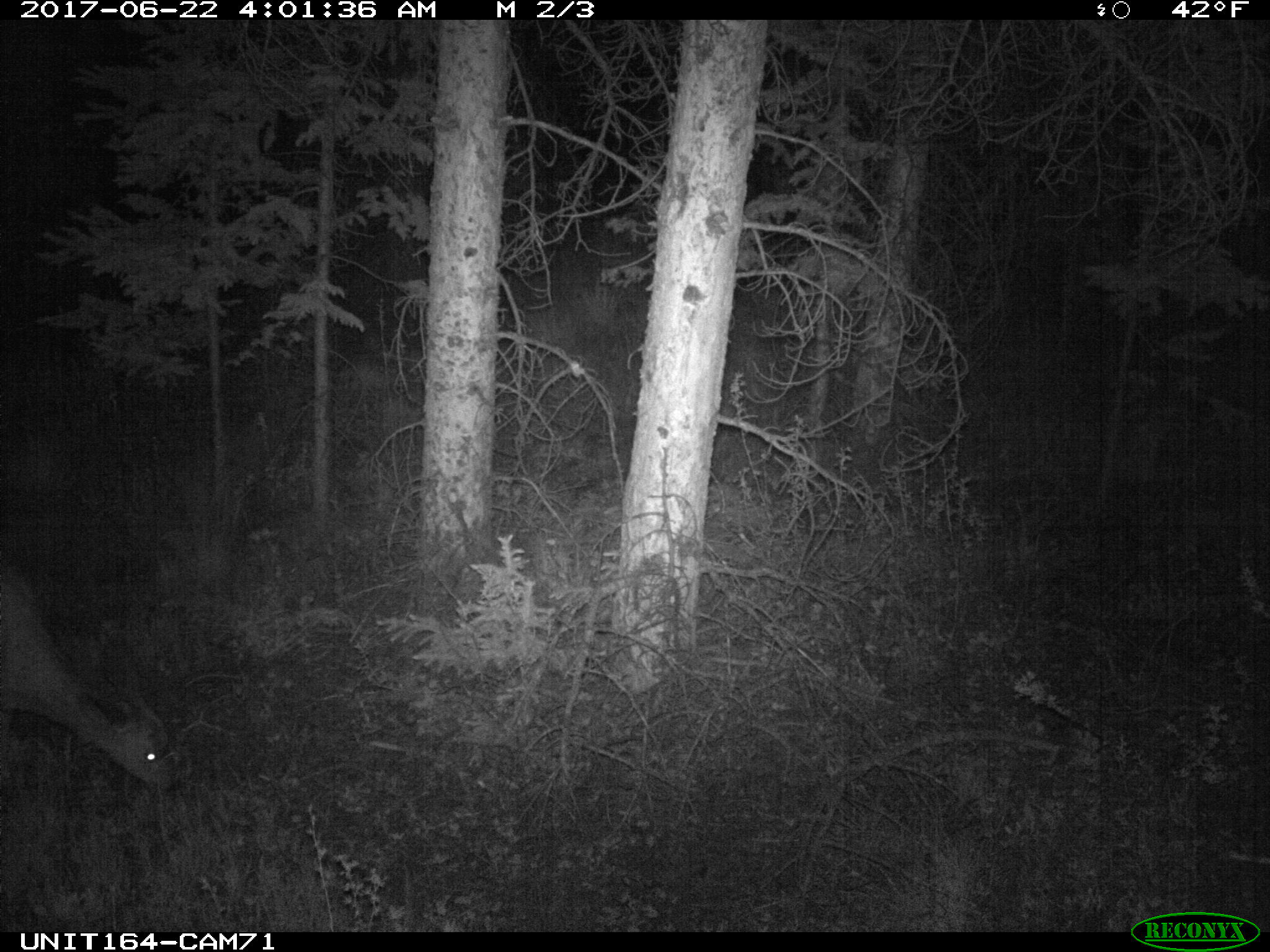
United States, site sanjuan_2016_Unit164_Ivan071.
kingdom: Animalia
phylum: Chordata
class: Mammalia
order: Artiodactyla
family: Cervidae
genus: Odocoileus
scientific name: Odocoileus hemionus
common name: mule deer